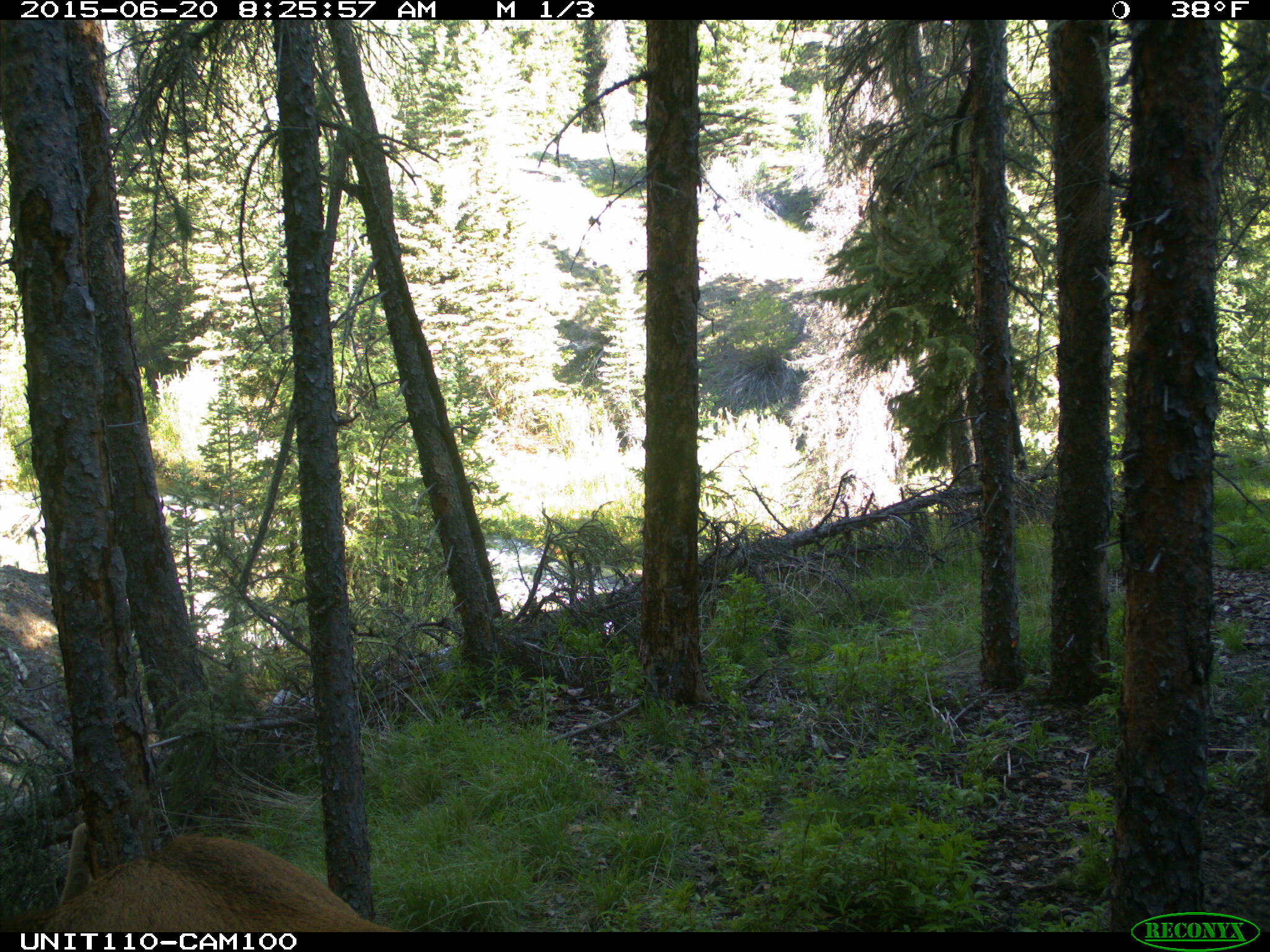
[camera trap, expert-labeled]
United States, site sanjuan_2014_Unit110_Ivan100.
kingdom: Animalia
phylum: Chordata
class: Mammalia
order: Artiodactyla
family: Cervidae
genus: Cervus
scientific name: Cervus elaphus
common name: red deer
Cervus elaphus (red deer).